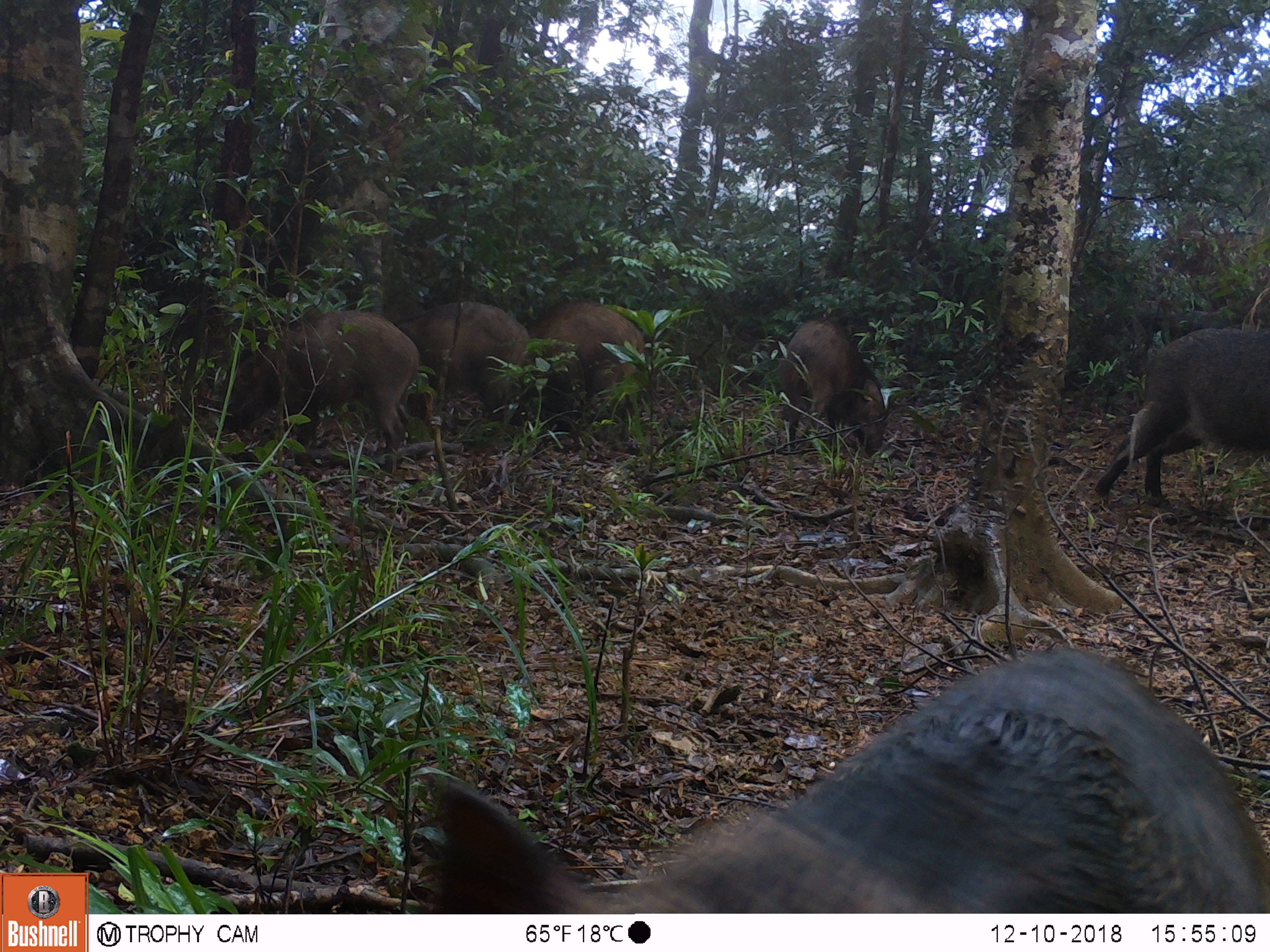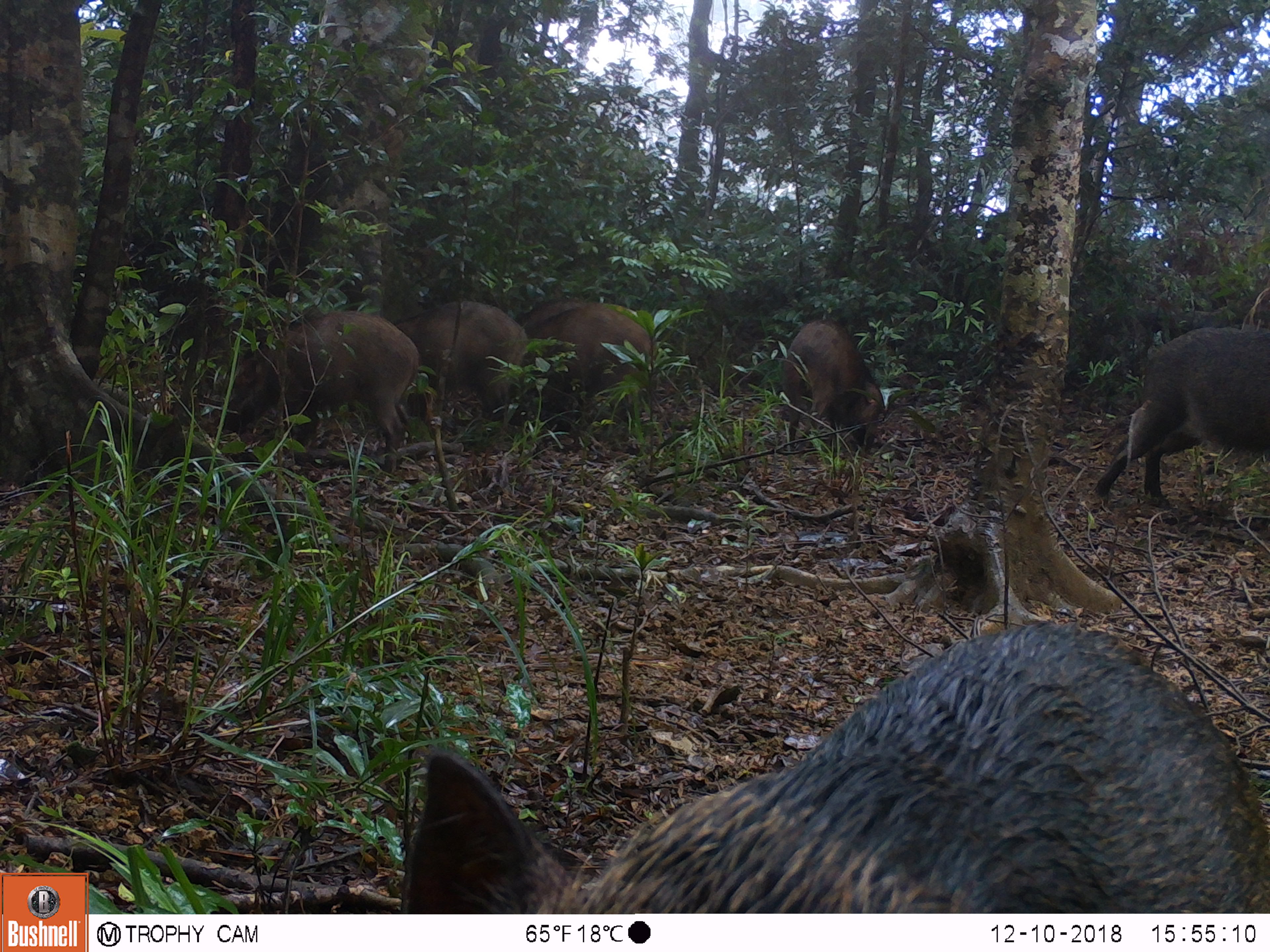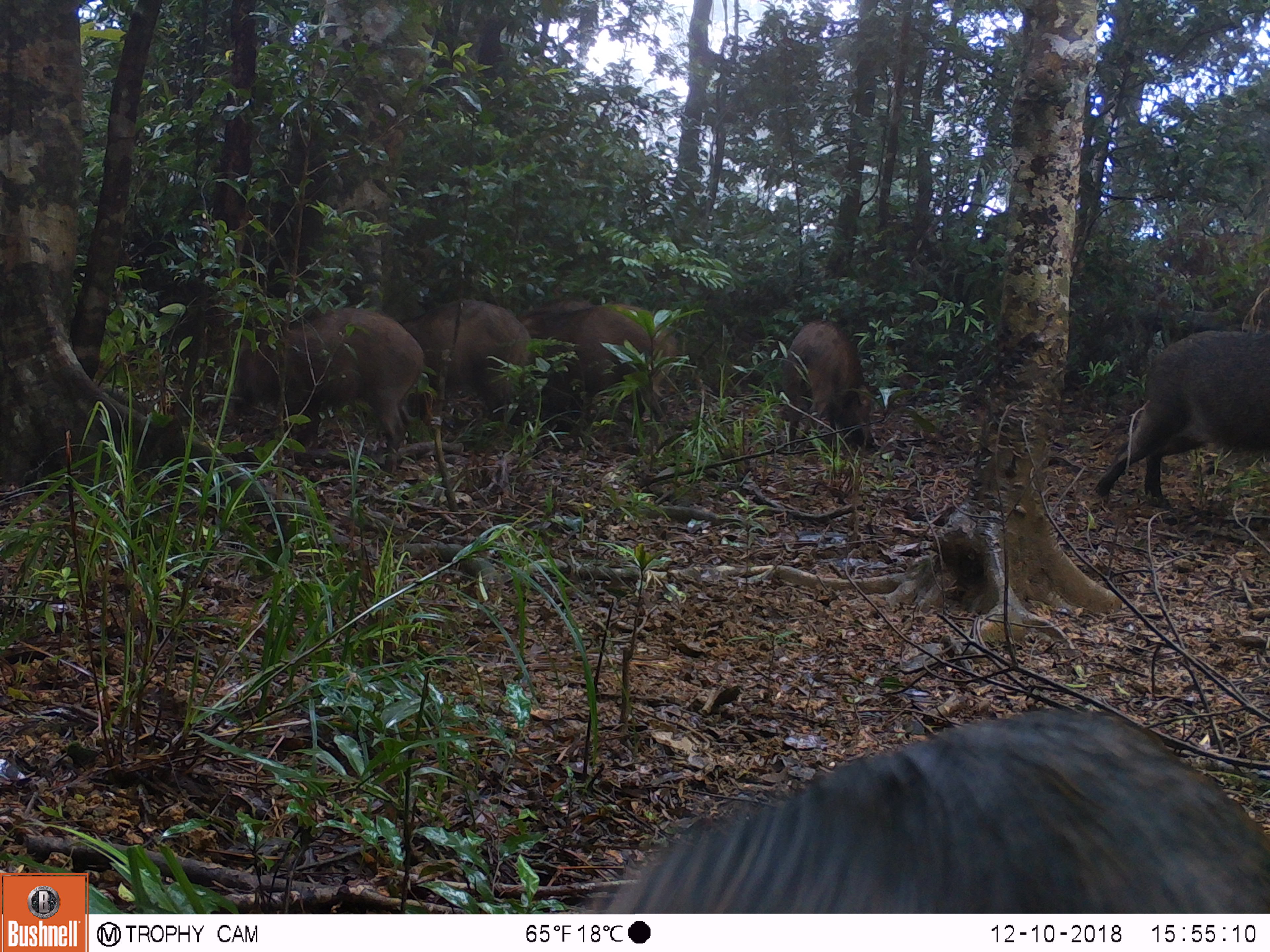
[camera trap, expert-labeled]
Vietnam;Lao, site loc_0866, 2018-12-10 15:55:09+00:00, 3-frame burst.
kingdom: Animalia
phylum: Chordata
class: Mammalia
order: Artiodactyla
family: Suidae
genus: Sus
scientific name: Sus scrofa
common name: eurasian wild pig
Eurasian wild pig (Sus scrofa). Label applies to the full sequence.